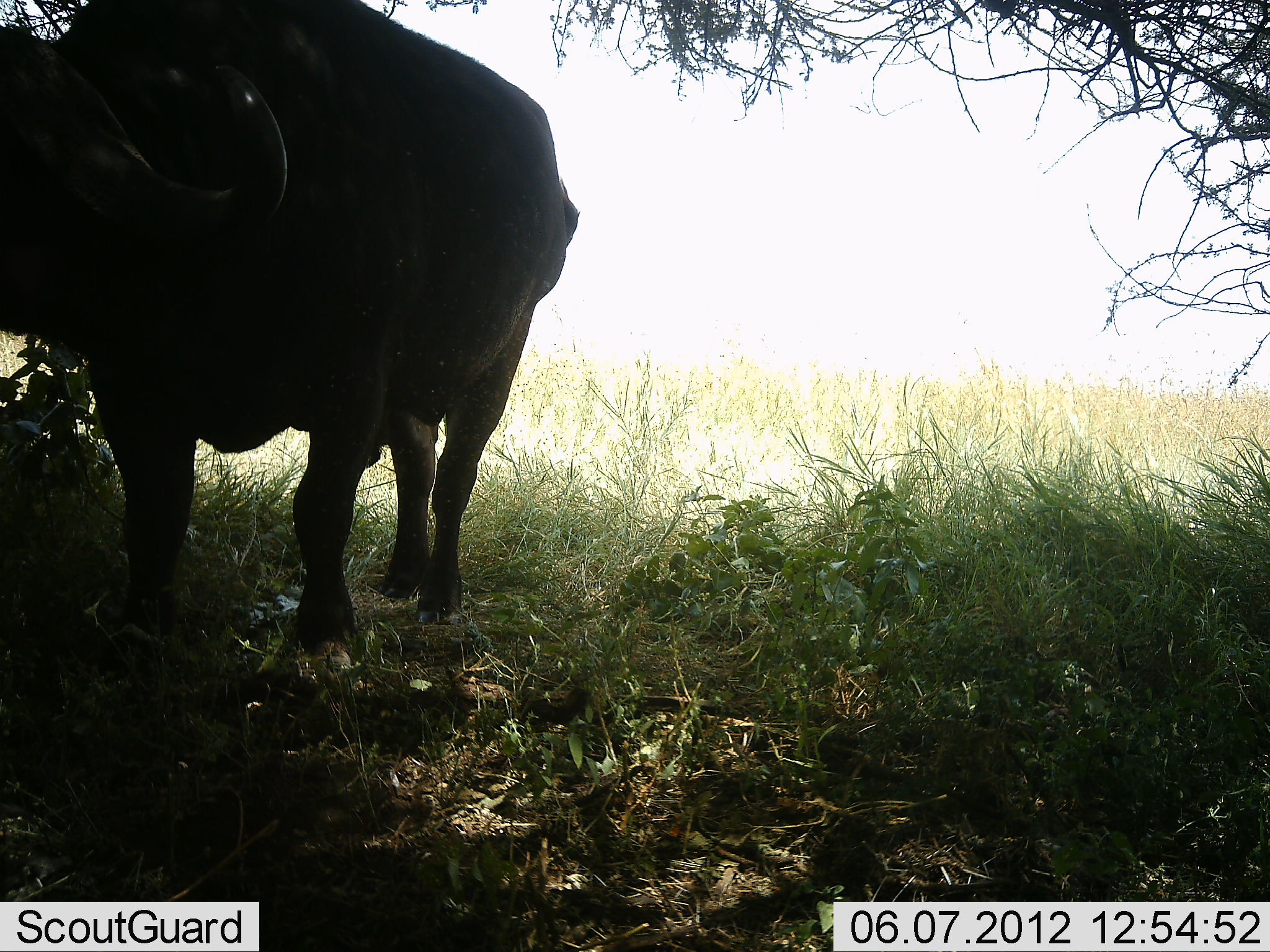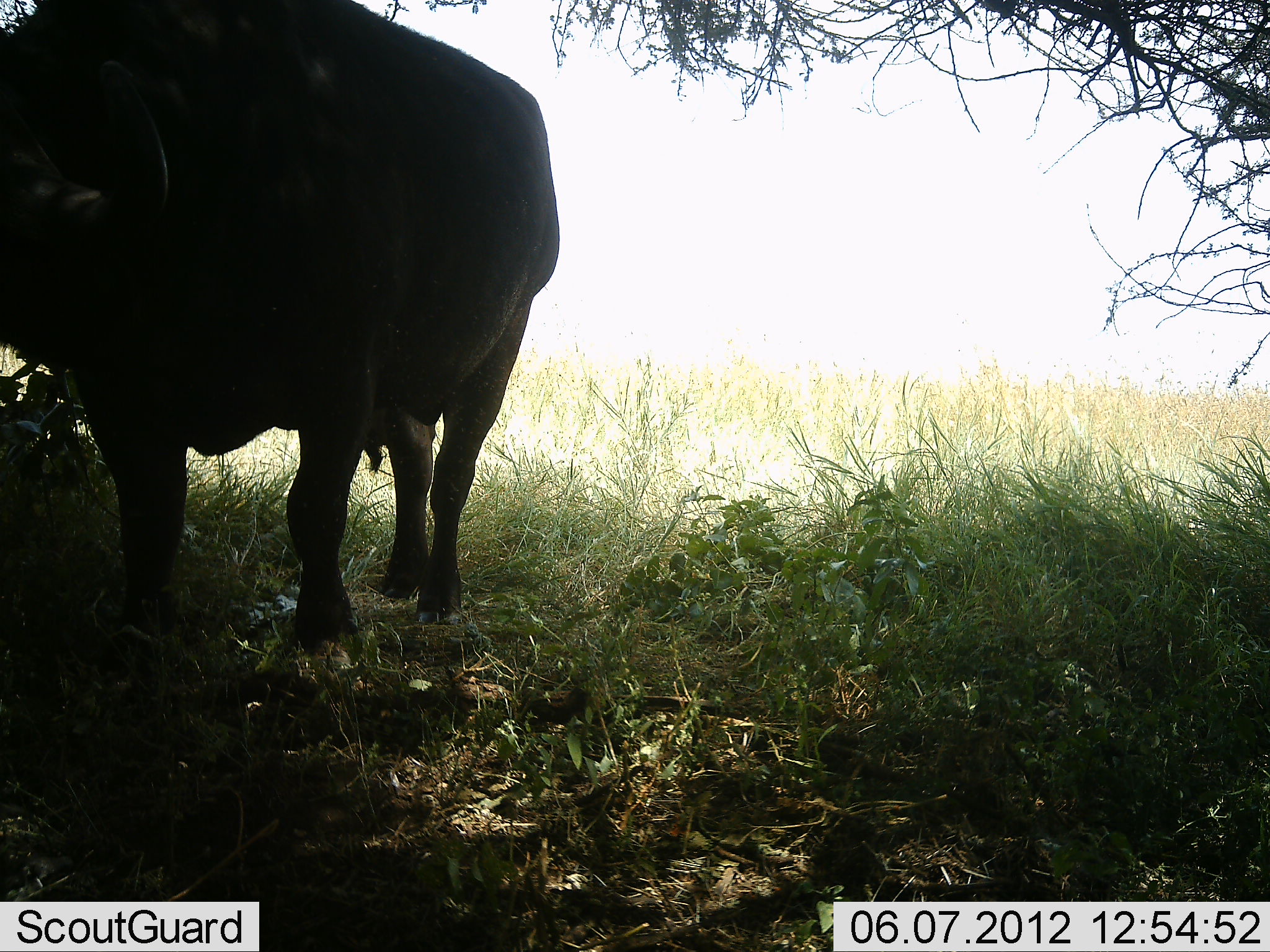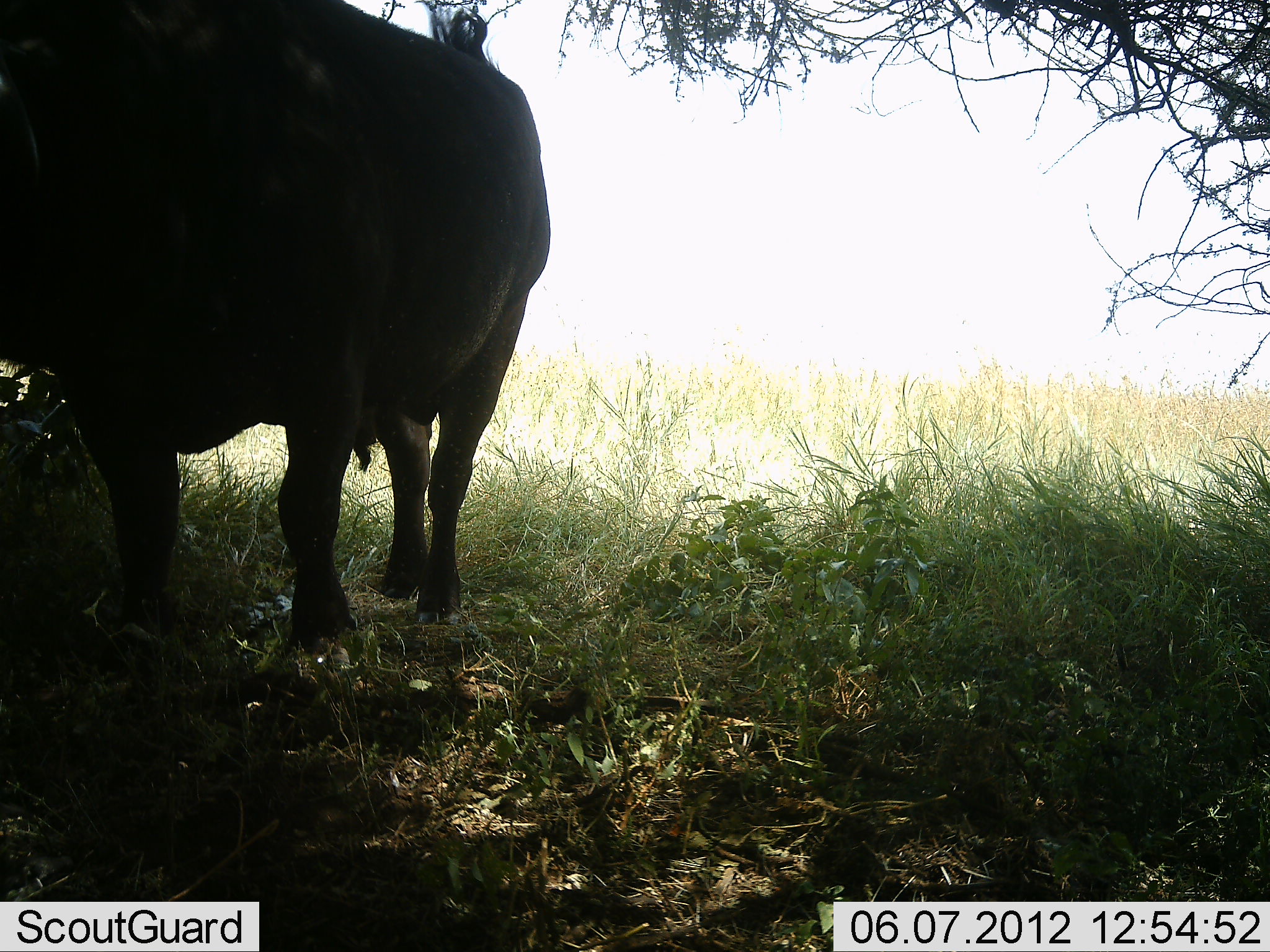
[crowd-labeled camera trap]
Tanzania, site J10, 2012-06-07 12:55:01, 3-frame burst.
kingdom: Animalia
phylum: Chordata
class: Mammalia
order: Artiodactyla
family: Bovidae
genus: Syncerus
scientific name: Syncerus caffer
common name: cape buffalo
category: buffalo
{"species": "buffalo (cape buffalo) (Syncerus caffer)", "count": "1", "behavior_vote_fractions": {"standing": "100%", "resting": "0%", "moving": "10%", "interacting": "0%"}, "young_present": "0%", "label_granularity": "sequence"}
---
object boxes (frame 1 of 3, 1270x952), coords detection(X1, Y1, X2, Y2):
animal: detection(0, 0, 582, 673)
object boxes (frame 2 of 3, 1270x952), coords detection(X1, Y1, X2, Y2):
animal: detection(1, 0, 561, 653)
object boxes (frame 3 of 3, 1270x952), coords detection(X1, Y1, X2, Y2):
animal: detection(0, 0, 552, 672)